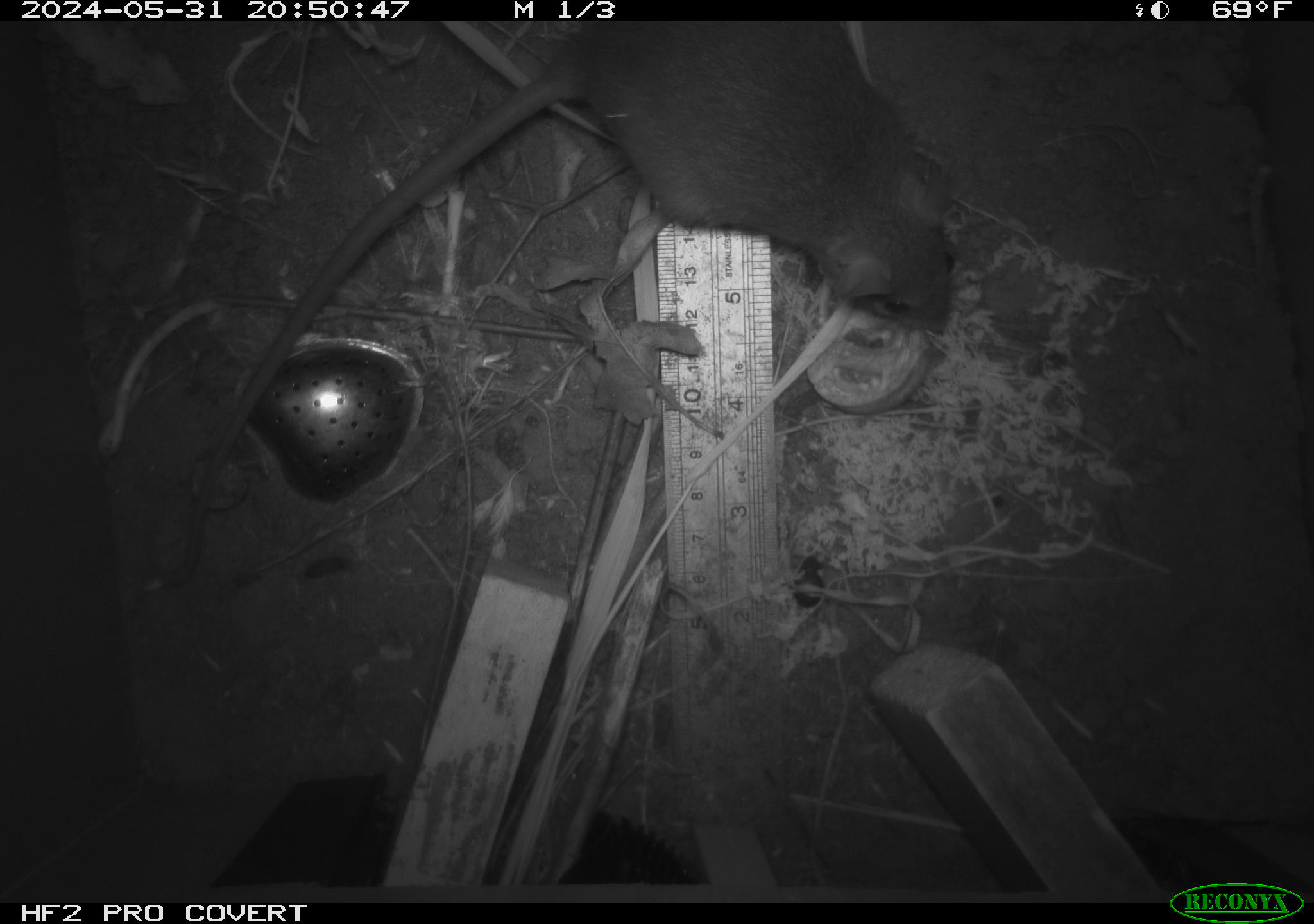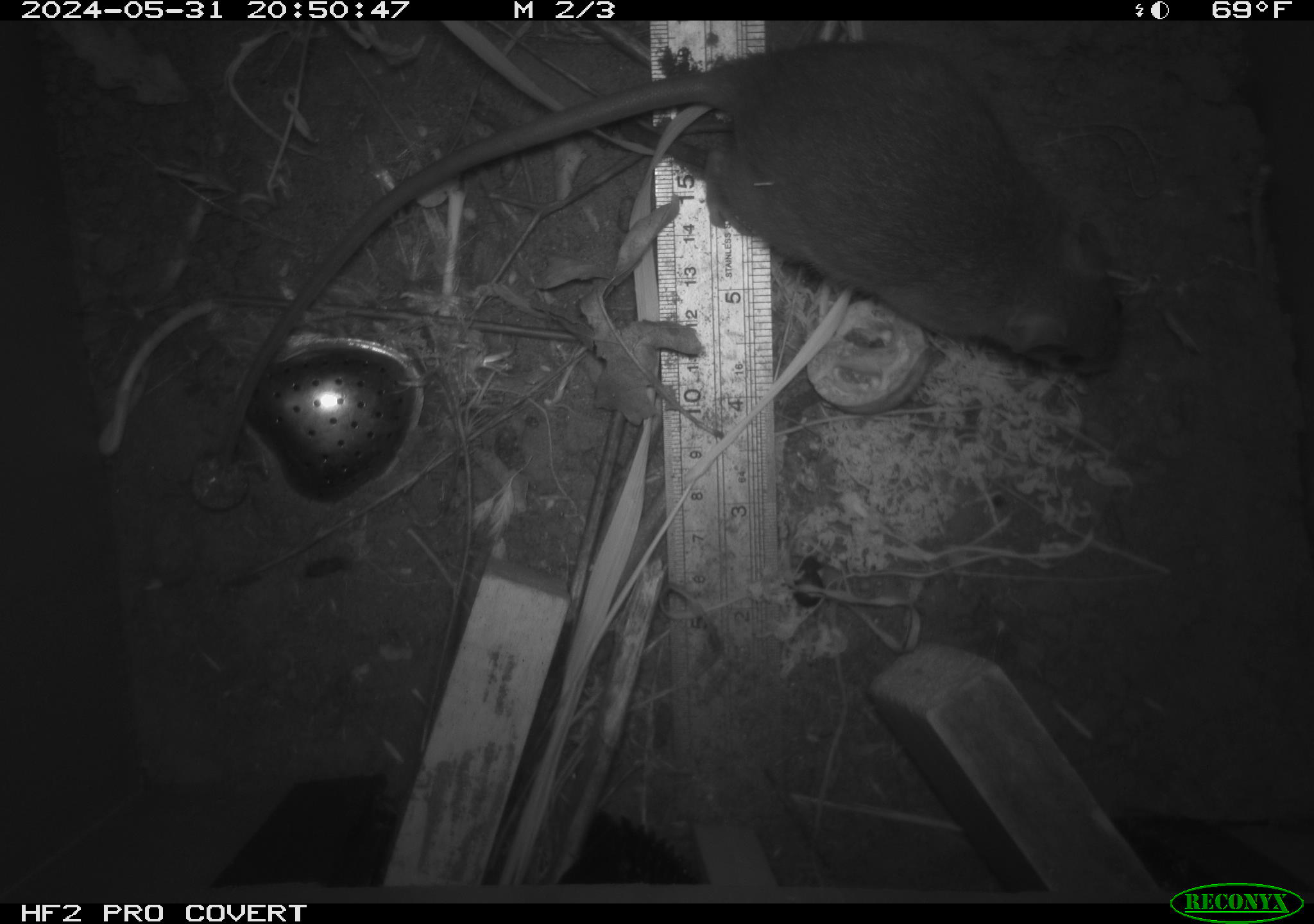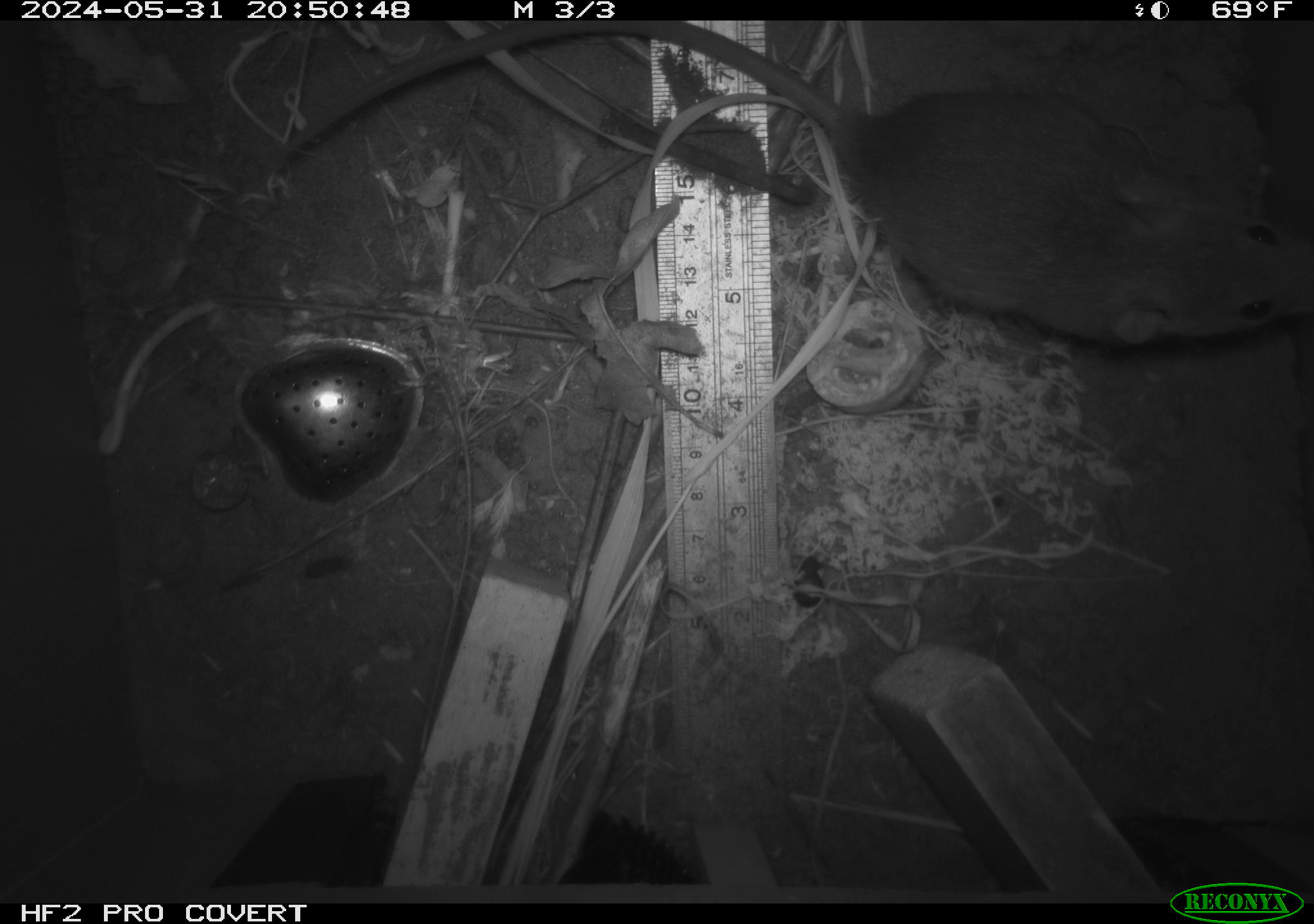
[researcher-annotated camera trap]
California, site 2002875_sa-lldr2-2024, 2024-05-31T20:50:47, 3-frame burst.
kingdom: Animalia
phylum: Chordata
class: Mammalia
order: Rodentia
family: Muridae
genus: Rattus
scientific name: Rattus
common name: rat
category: rattus species